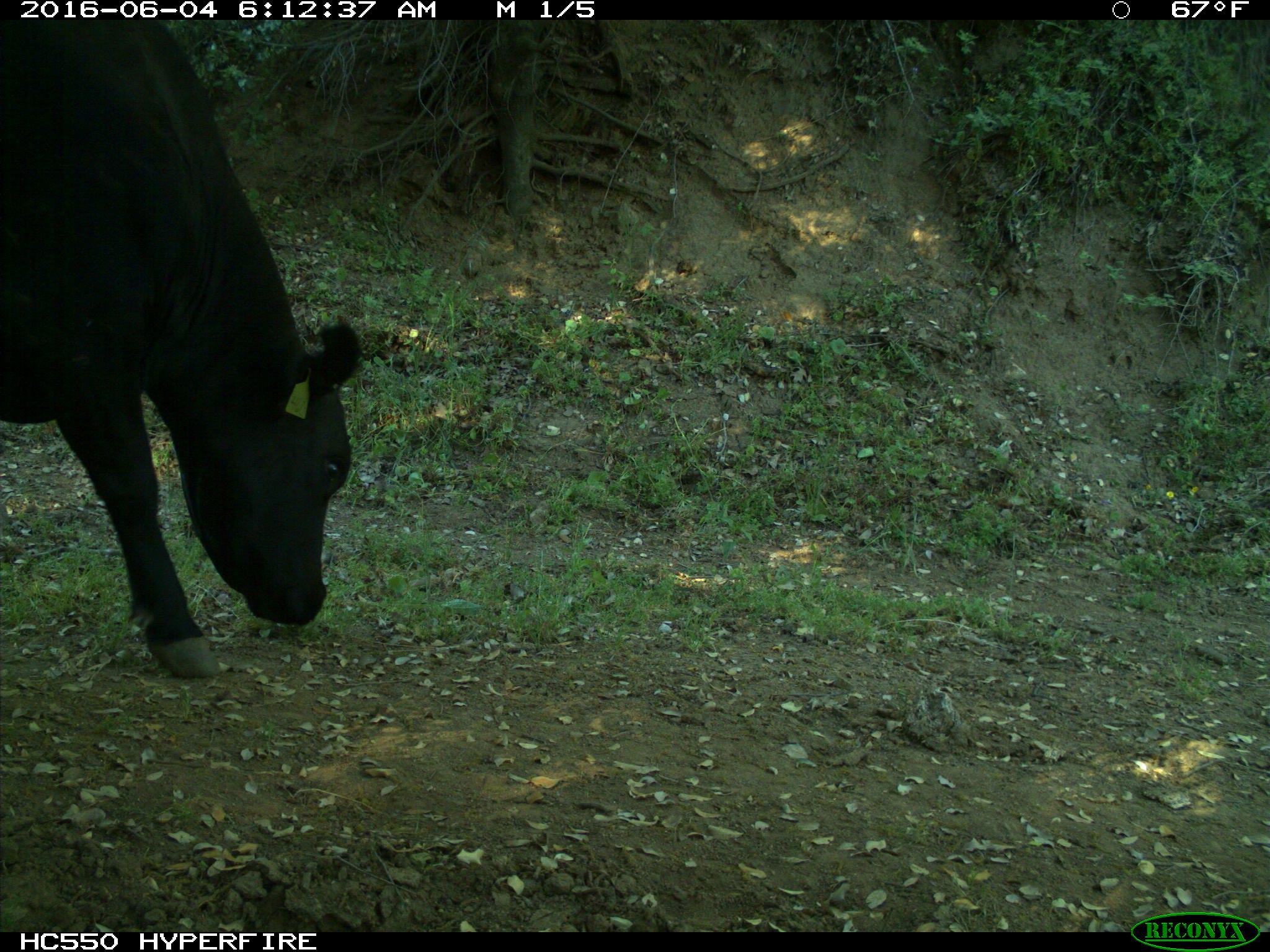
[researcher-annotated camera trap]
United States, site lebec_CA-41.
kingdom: Animalia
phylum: Chordata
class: Mammalia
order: Artiodactyla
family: Bovidae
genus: Bos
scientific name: Bos taurus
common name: domestic cow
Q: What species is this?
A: Bos taurus (domestic cow).